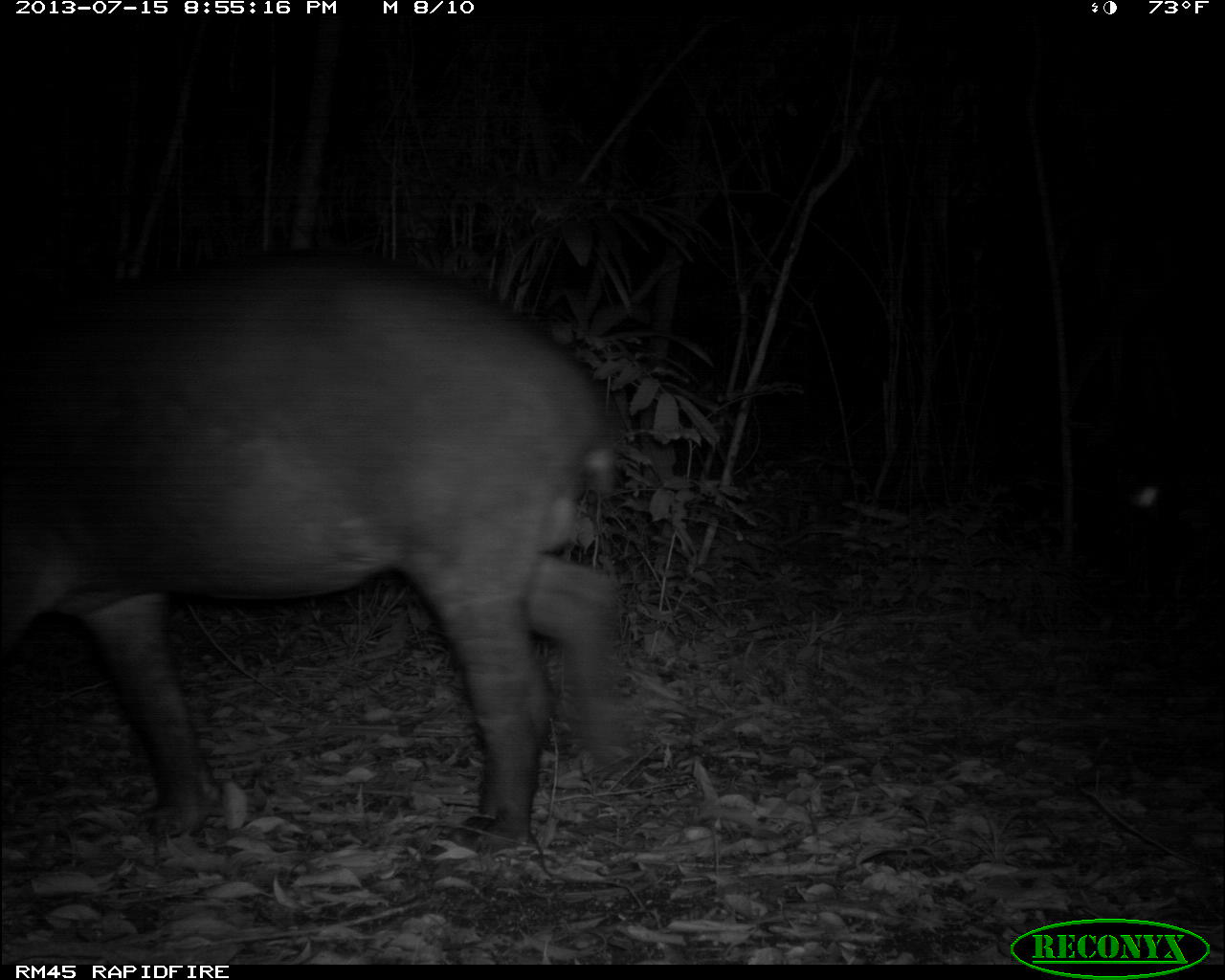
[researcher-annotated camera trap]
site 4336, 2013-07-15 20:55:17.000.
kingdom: Animalia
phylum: Chordata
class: Mammalia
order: Perissodactyla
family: Tapiridae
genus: Tapirus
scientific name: Tapirus bairdii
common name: baird's tapir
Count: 1.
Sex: male.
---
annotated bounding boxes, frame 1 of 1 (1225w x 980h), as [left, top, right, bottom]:
tapirus bairdii: [0, 248, 637, 851]